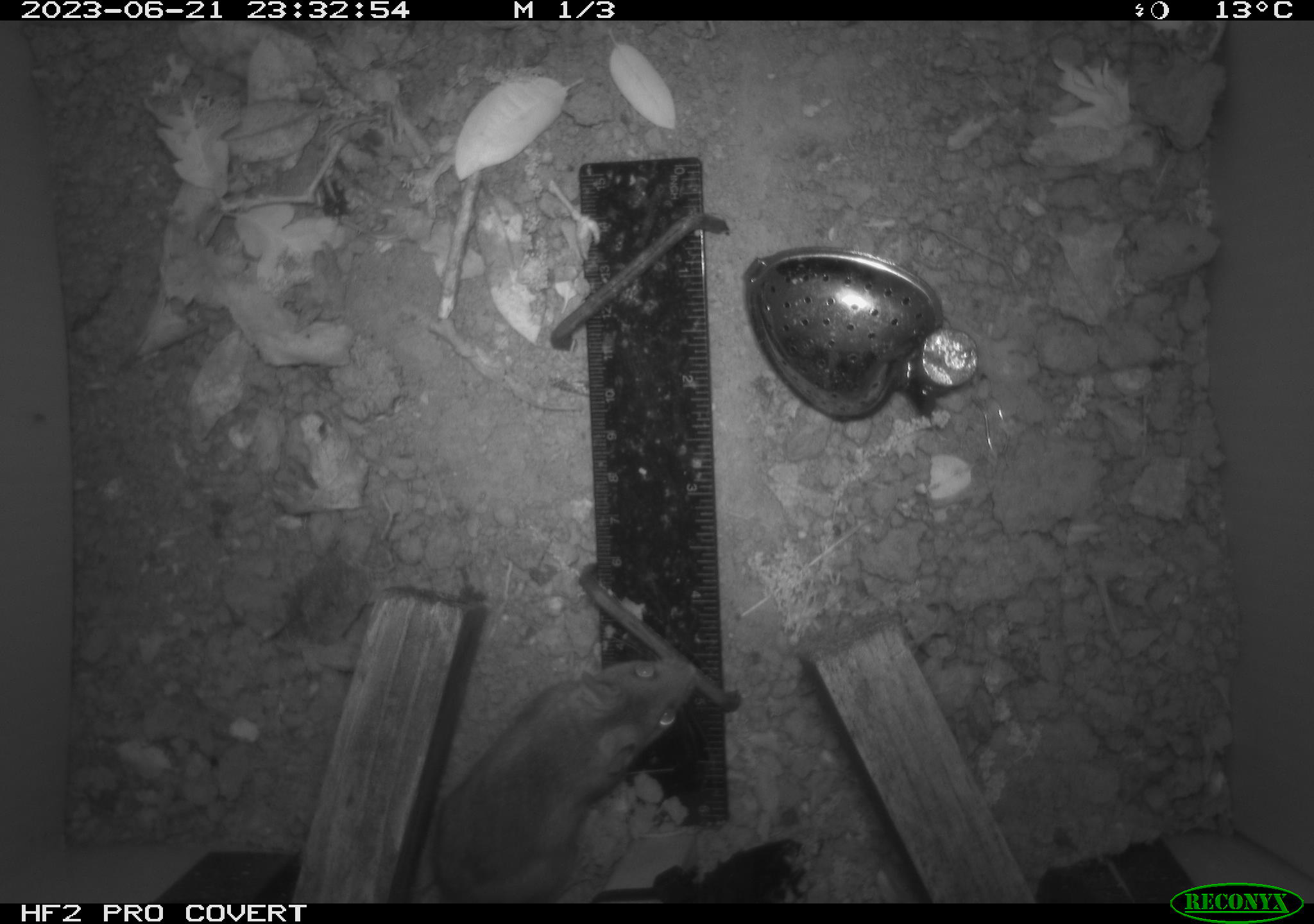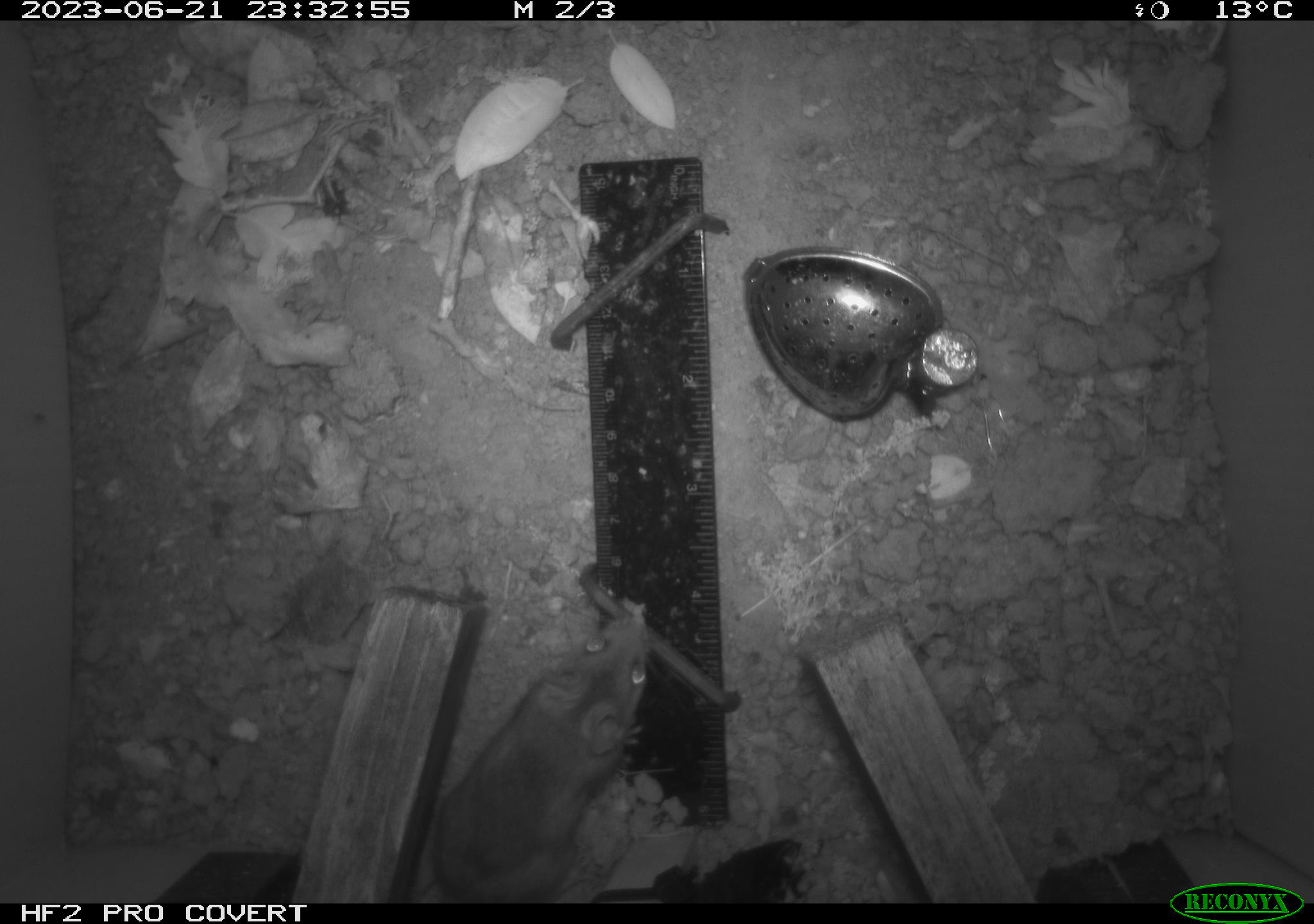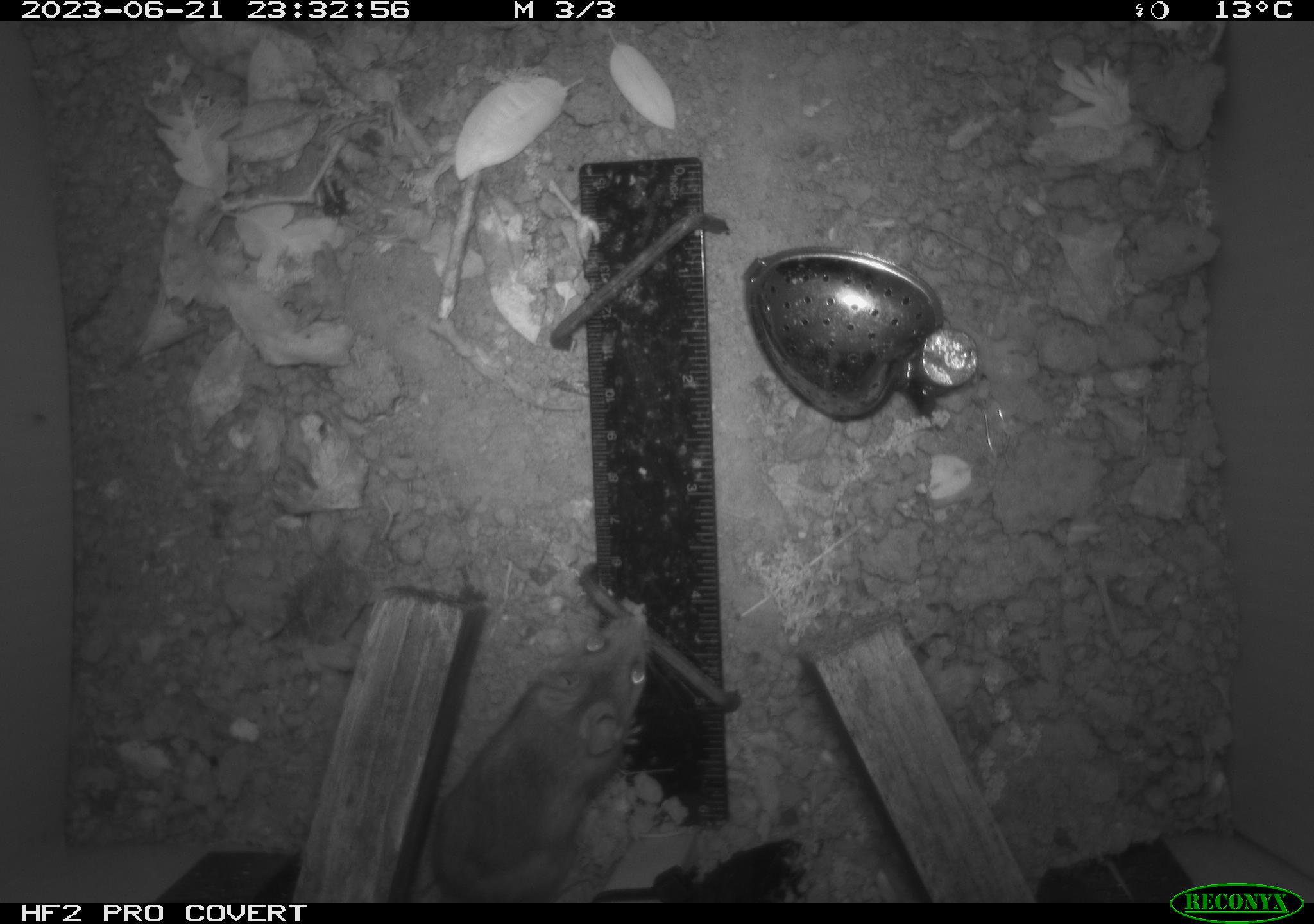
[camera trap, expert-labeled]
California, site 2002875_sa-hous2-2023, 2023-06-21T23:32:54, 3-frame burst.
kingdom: Animalia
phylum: Chordata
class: Mammalia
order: Rodentia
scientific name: Rodentia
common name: mouse species